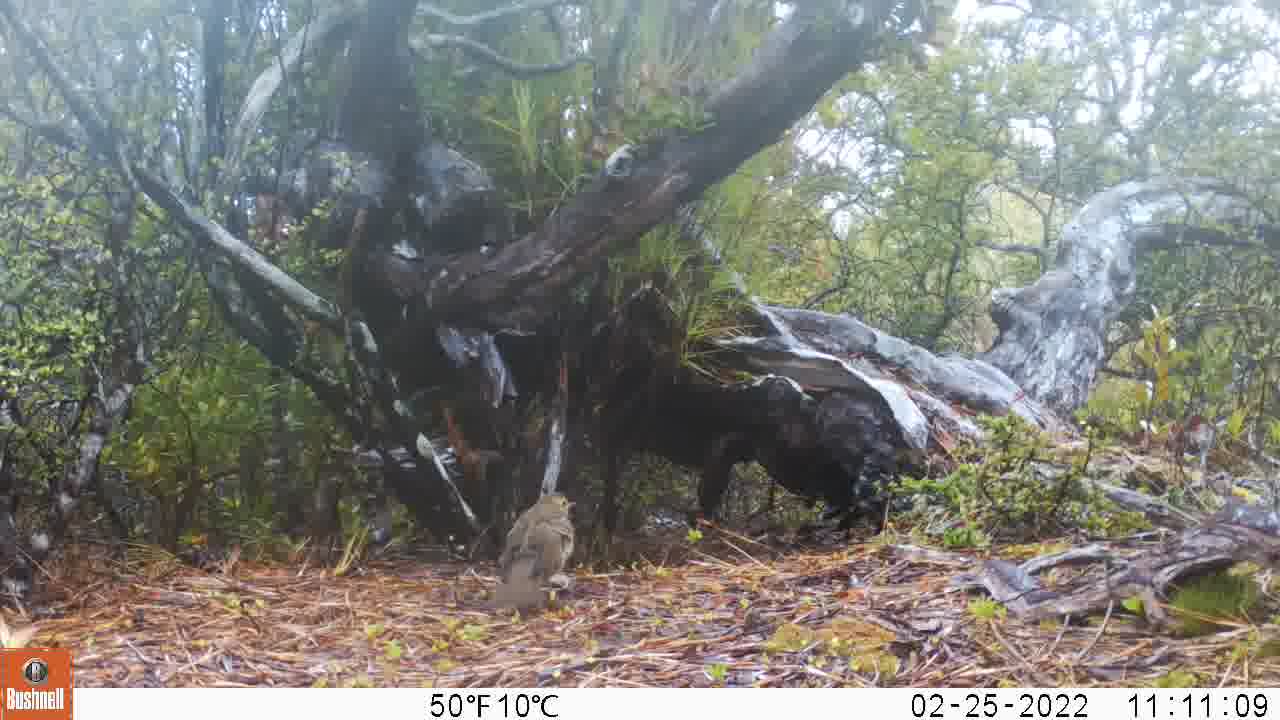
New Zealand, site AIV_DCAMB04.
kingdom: Animalia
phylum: Chordata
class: Aves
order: Passeriformes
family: Turdidae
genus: Turdus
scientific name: Turdus philomelos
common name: song thrush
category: thrush